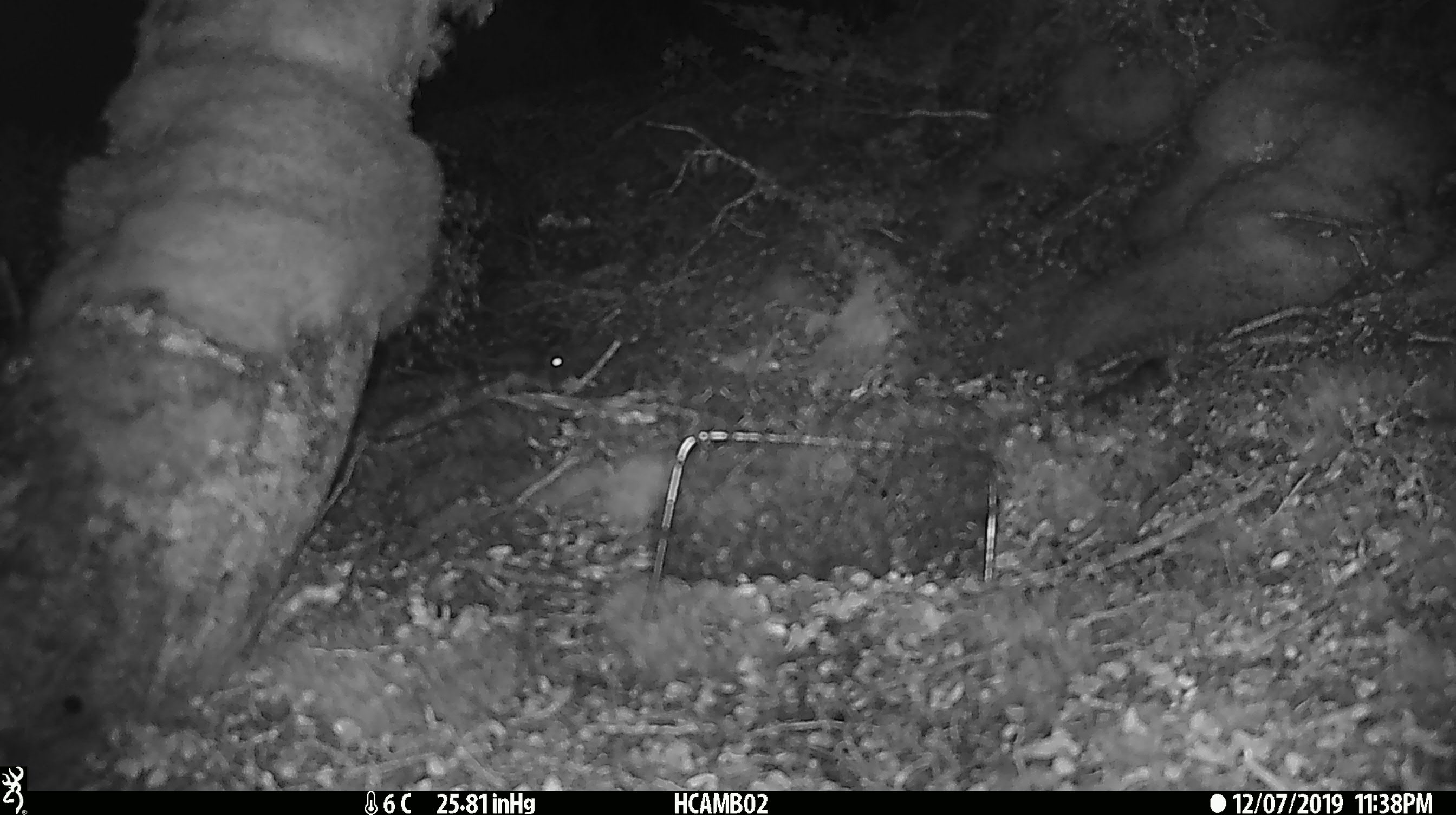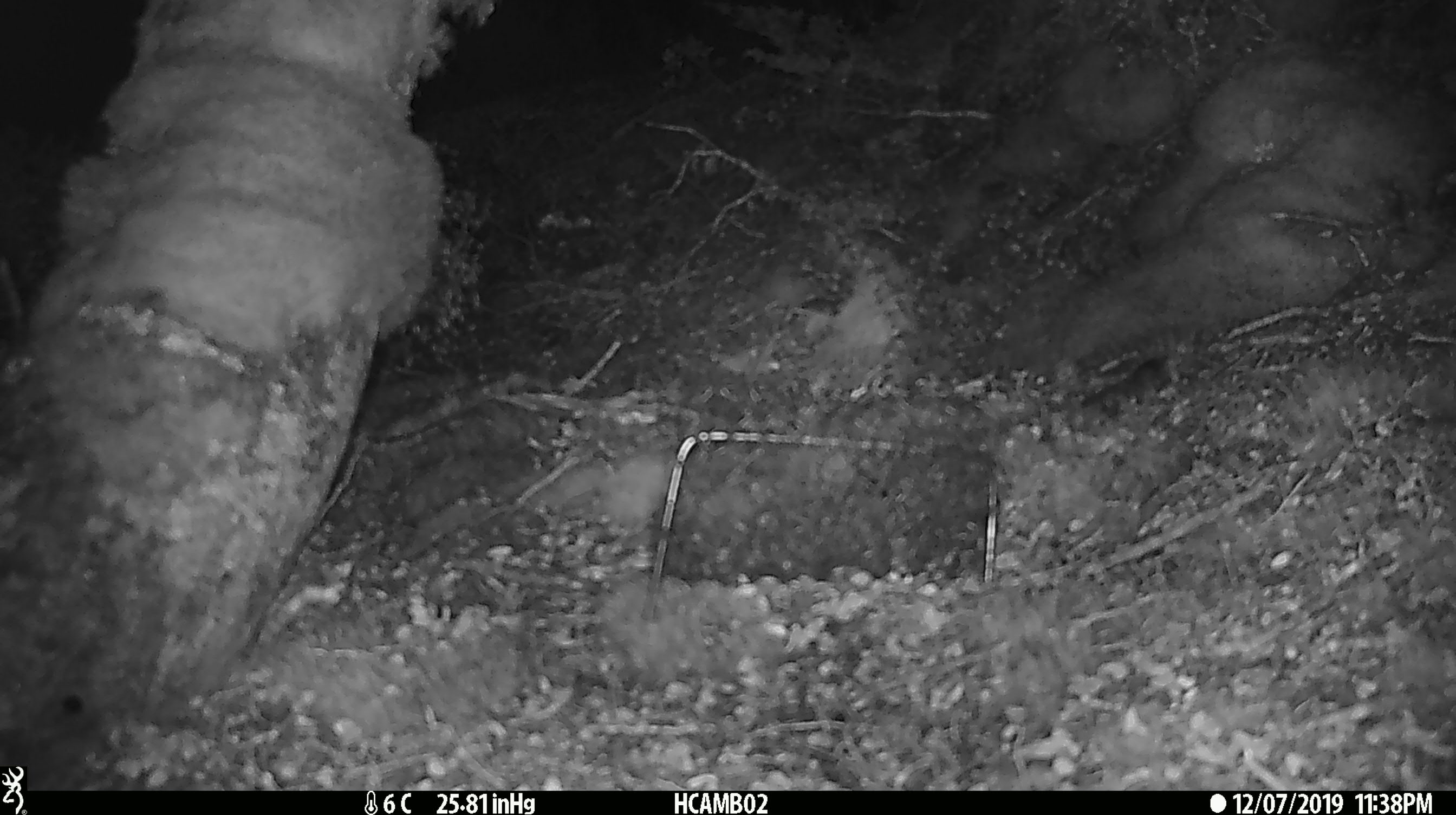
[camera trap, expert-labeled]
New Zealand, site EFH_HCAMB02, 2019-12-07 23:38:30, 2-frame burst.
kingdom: Animalia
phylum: Chordata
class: Mammalia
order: Rodentia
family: Muridae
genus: Mus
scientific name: Mus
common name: mouse